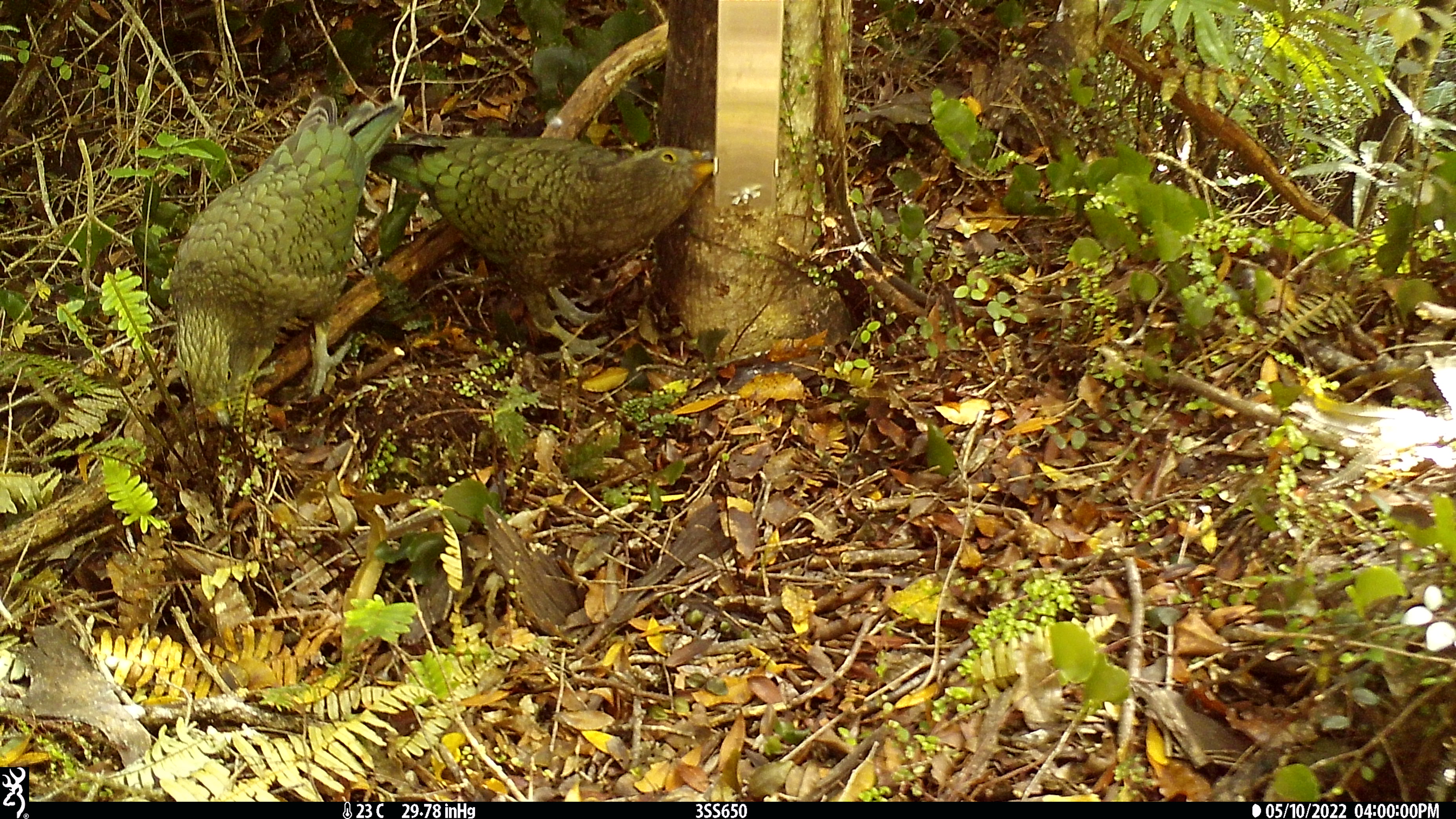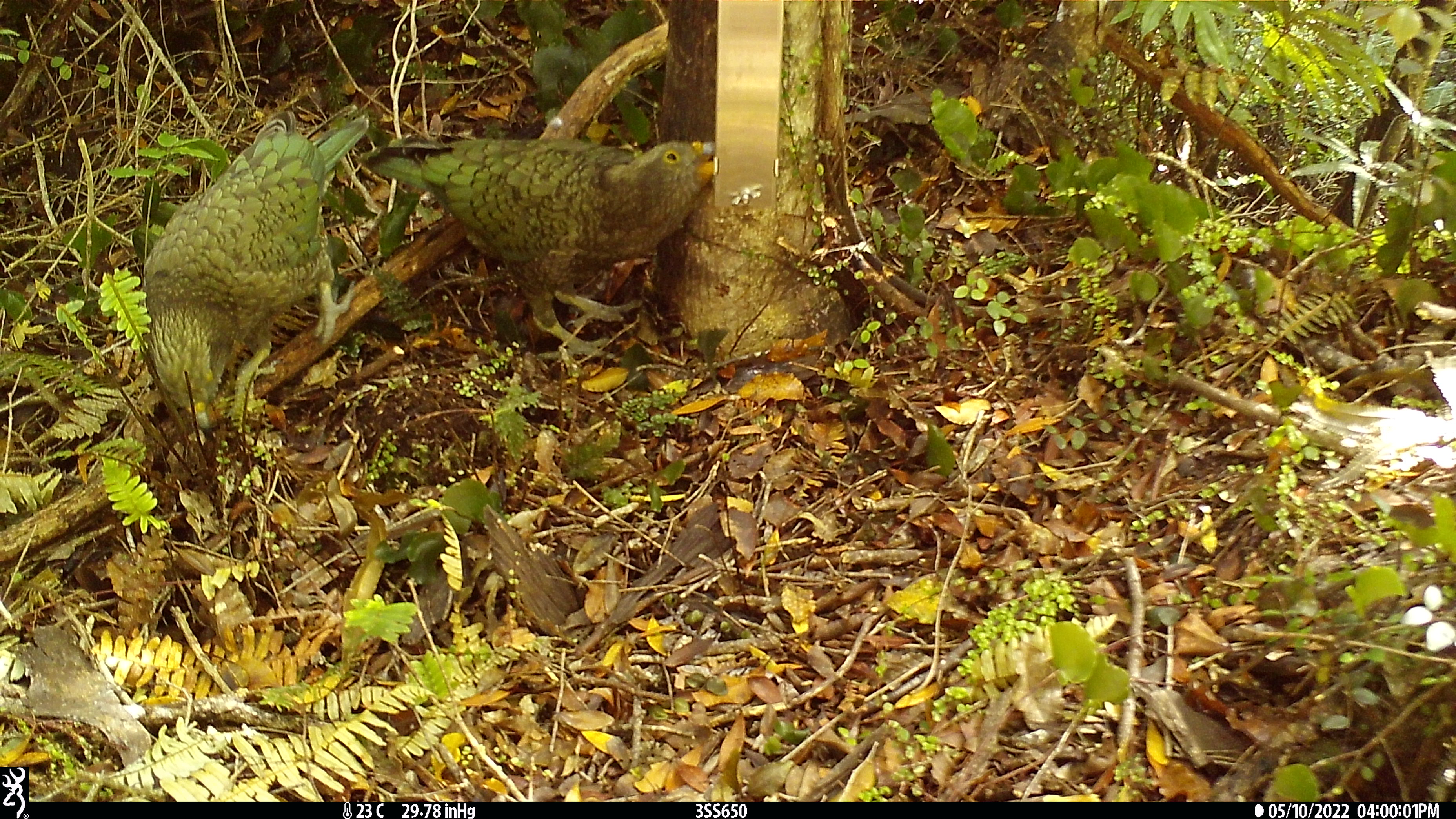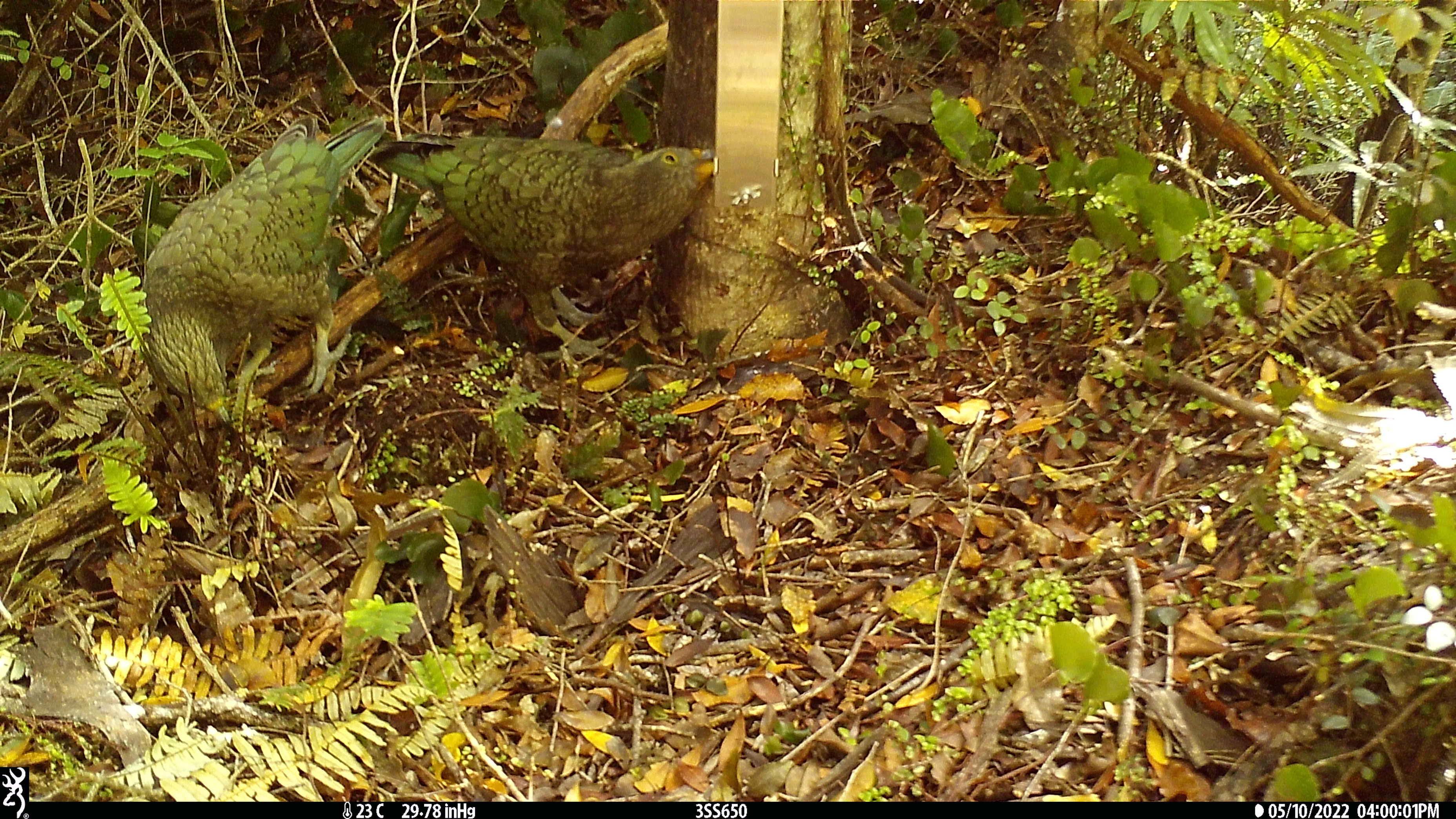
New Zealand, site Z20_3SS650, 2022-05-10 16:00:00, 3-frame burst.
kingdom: Animalia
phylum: Chordata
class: Aves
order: Psittaciformes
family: Strigopidae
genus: Nestor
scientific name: Nestor notabilis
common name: kea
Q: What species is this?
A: Kea (Nestor notabilis).